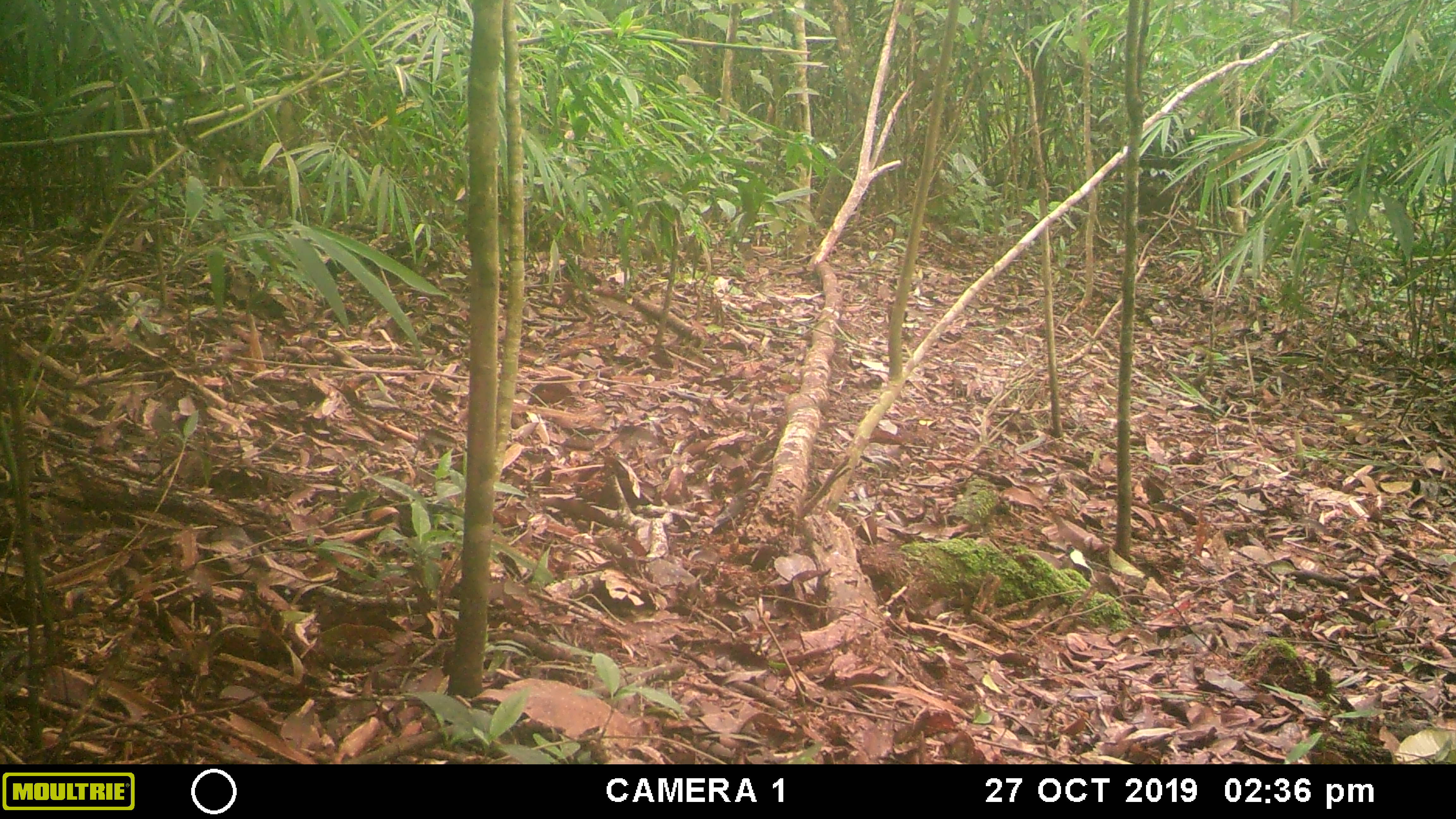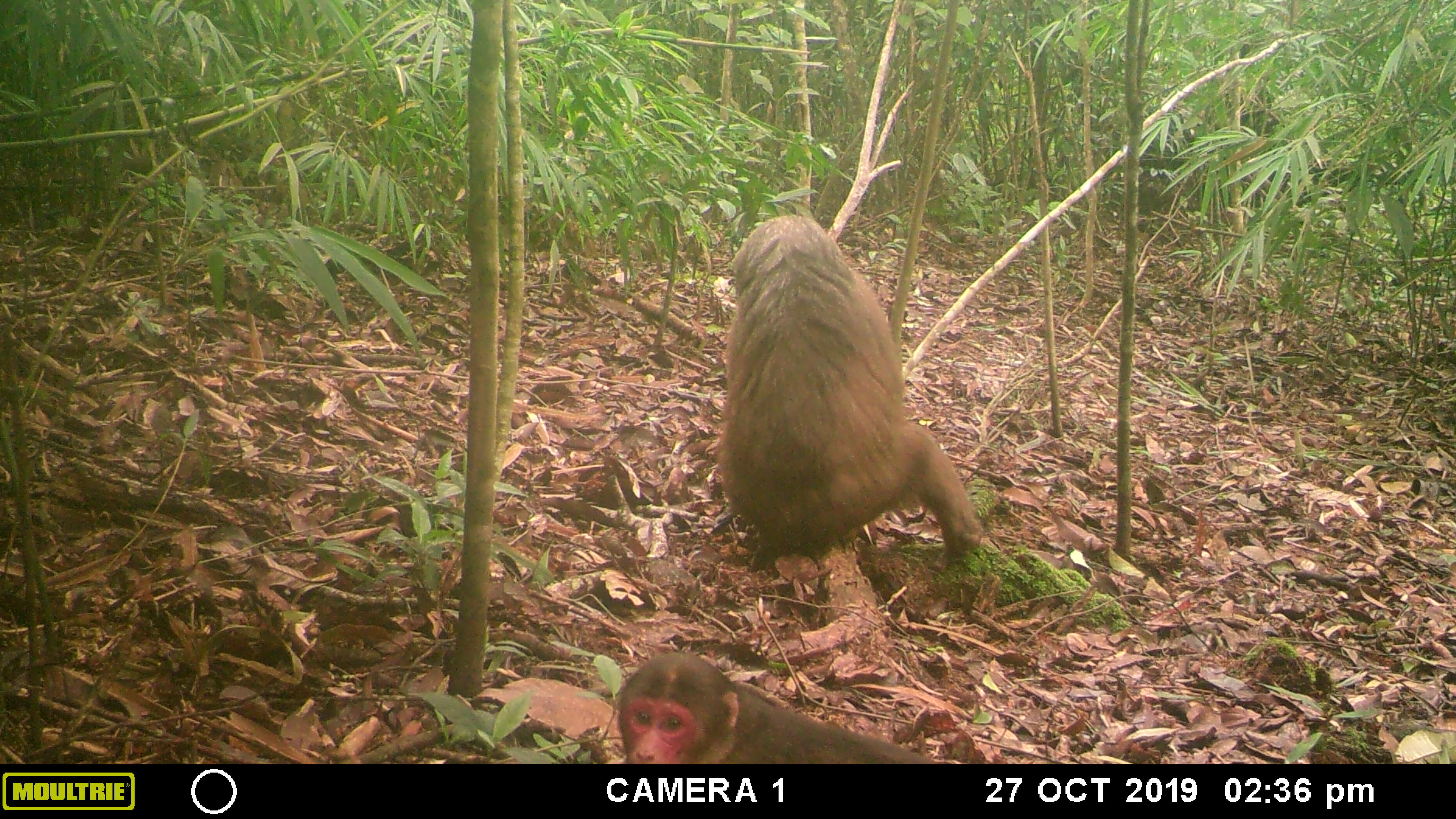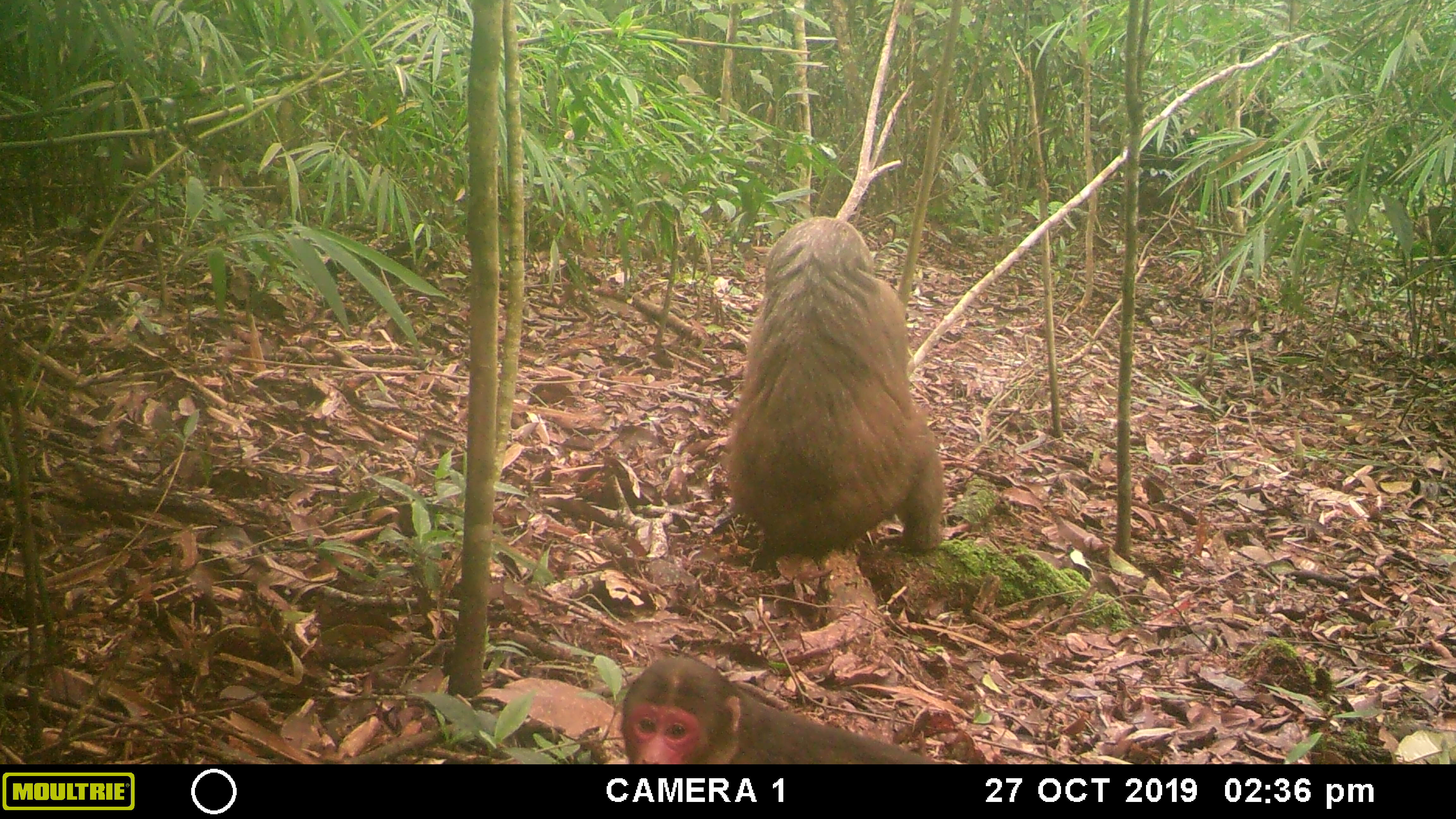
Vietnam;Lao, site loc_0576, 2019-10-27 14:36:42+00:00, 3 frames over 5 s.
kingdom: Animalia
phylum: Chordata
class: Mammalia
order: Primates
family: Cercopithecidae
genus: Macaca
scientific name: Macaca arctoides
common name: stump-tailed macaque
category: stump tailed macaque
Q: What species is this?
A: Stump tailed macaque (stump-tailed macaque) (Macaca arctoides).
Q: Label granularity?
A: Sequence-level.